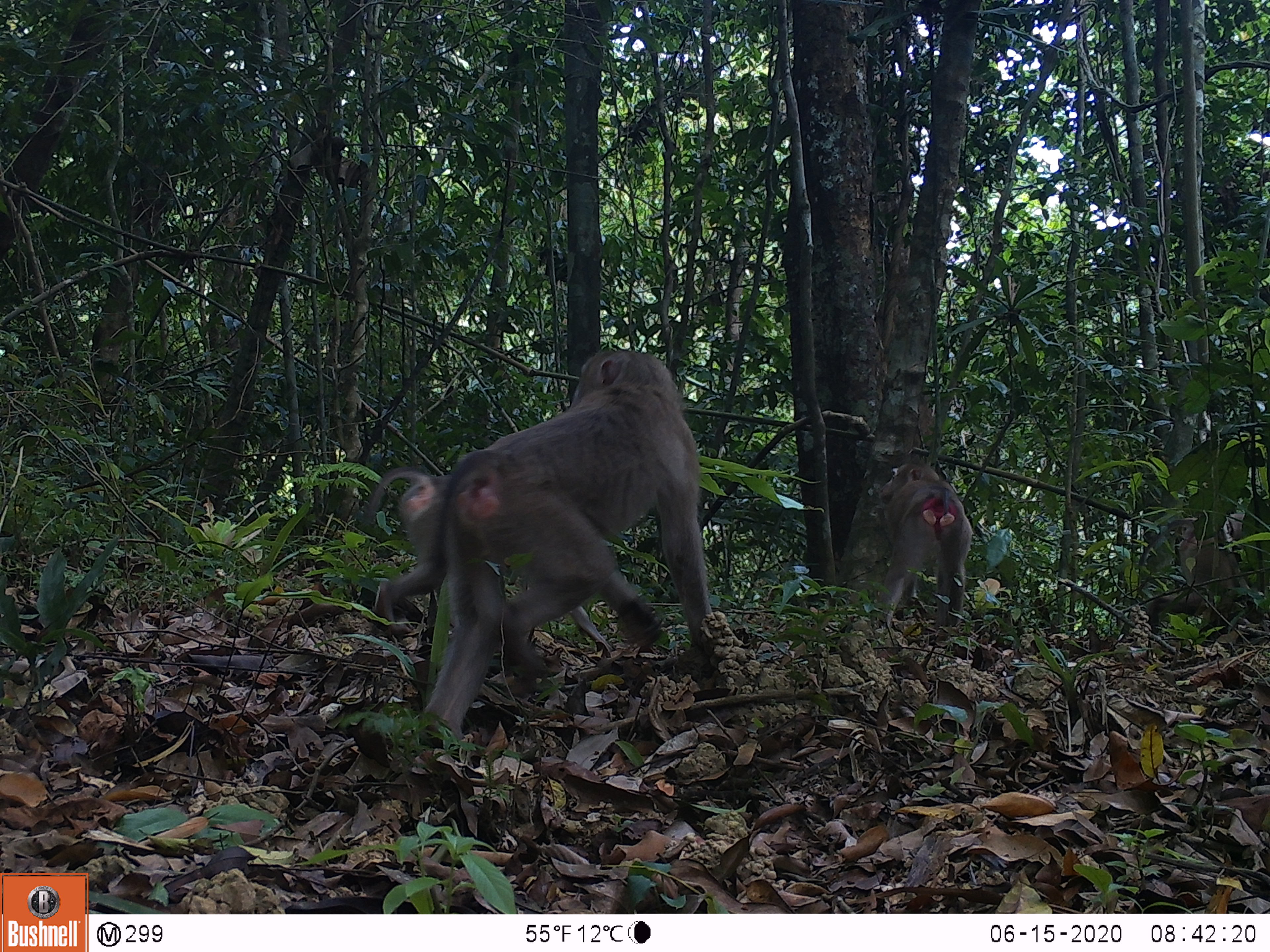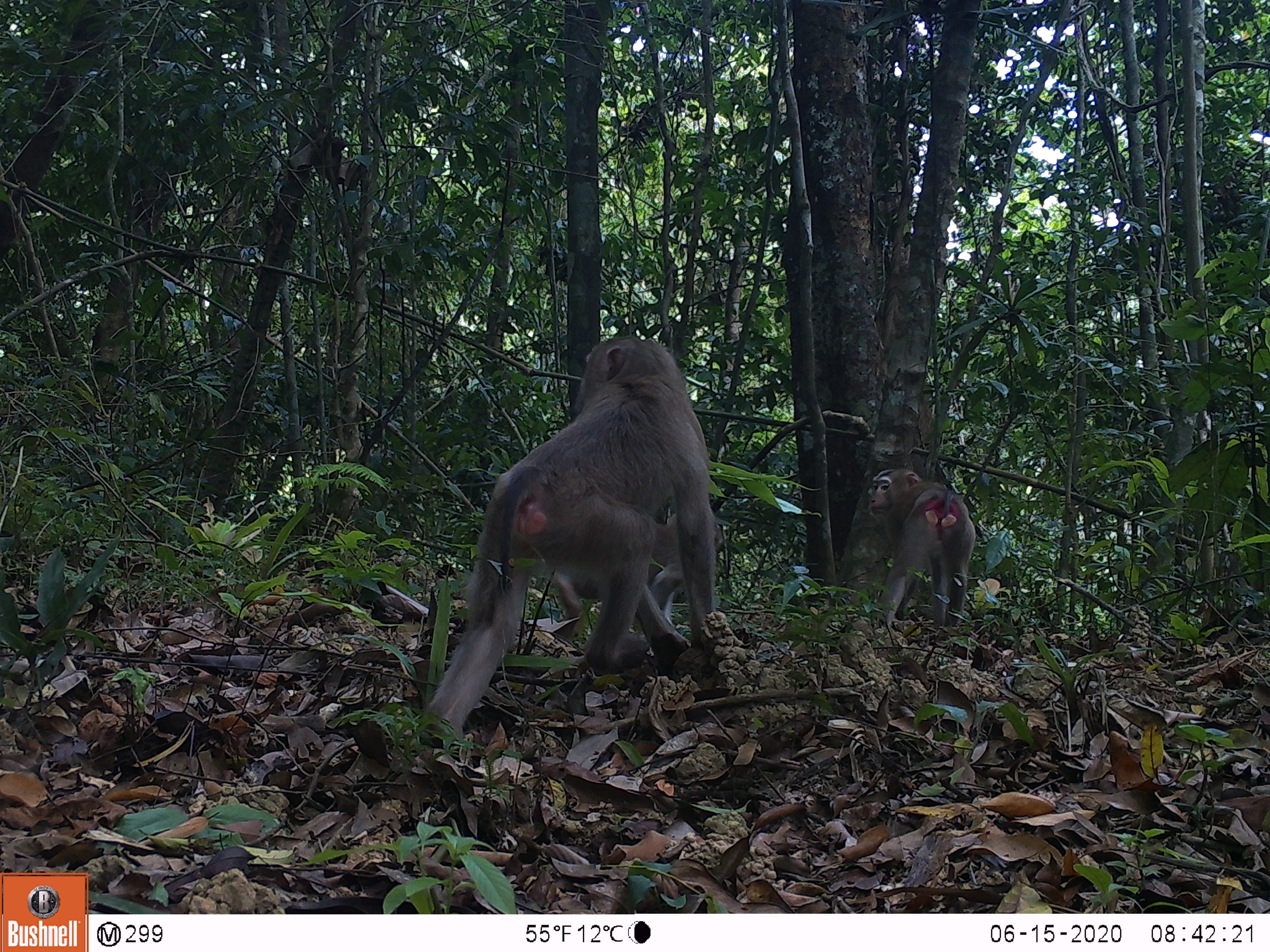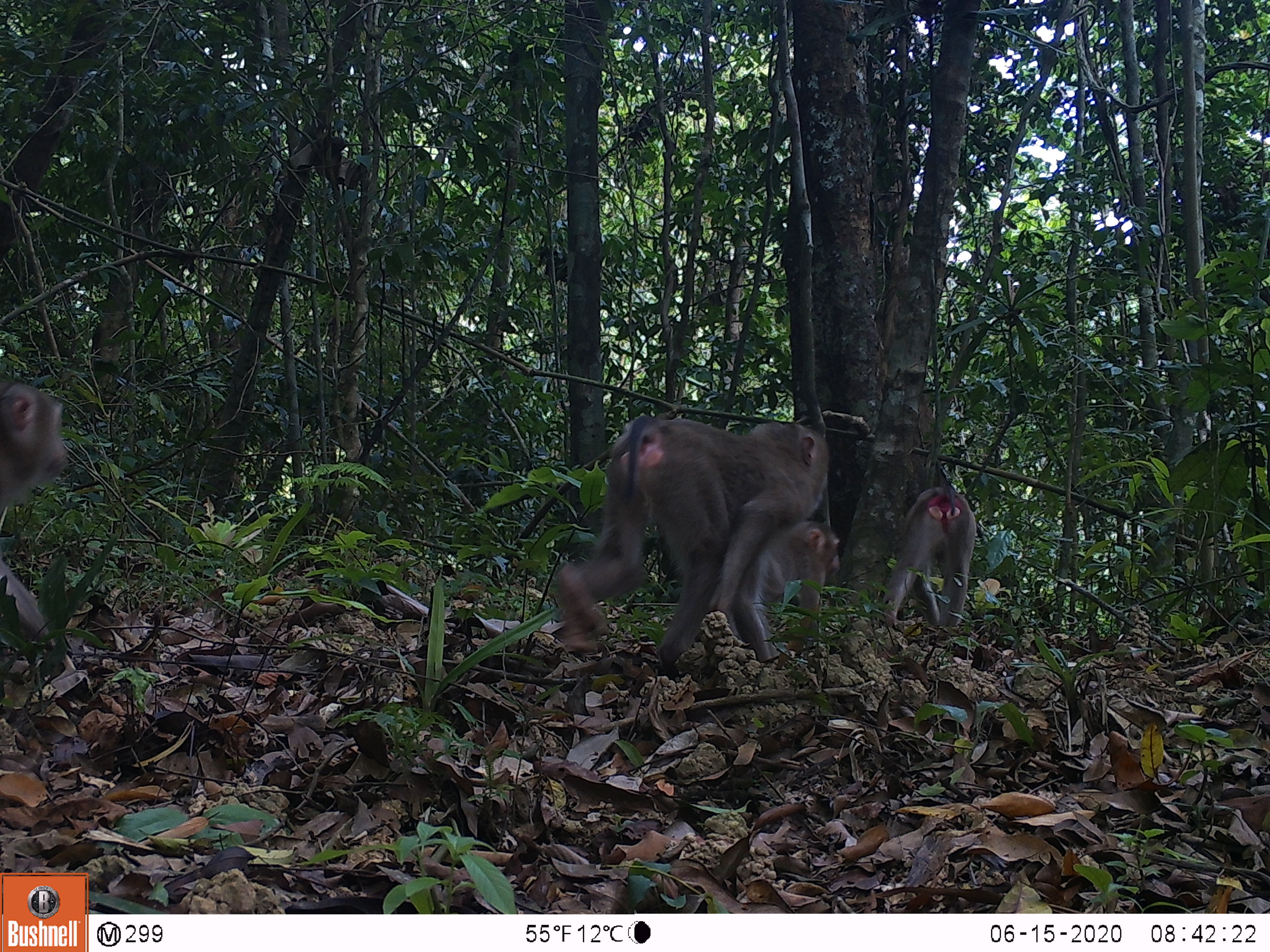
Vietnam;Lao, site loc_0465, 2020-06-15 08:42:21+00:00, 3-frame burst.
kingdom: Animalia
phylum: Chordata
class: Mammalia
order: Primates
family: Cercopithecidae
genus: Macaca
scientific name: Macaca nemestrina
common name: pig-tailed macaque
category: pig tailed macaque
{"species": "pig tailed macaque (pig-tailed macaque) (Macaca nemestrina)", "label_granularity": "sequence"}